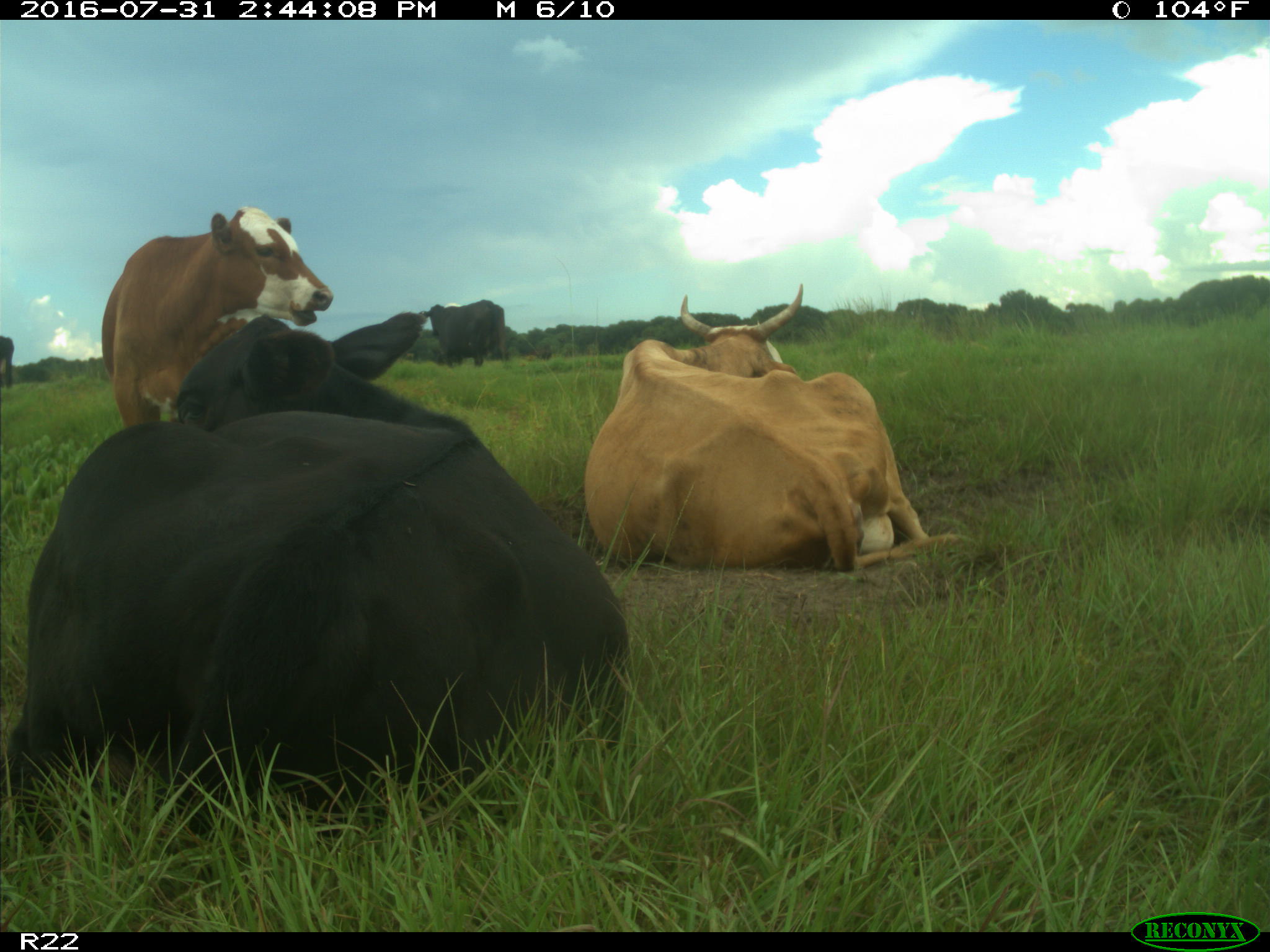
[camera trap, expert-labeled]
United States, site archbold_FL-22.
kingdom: Animalia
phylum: Chordata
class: Mammalia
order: Artiodactyla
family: Bovidae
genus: Bos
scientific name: Bos taurus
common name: domestic cow